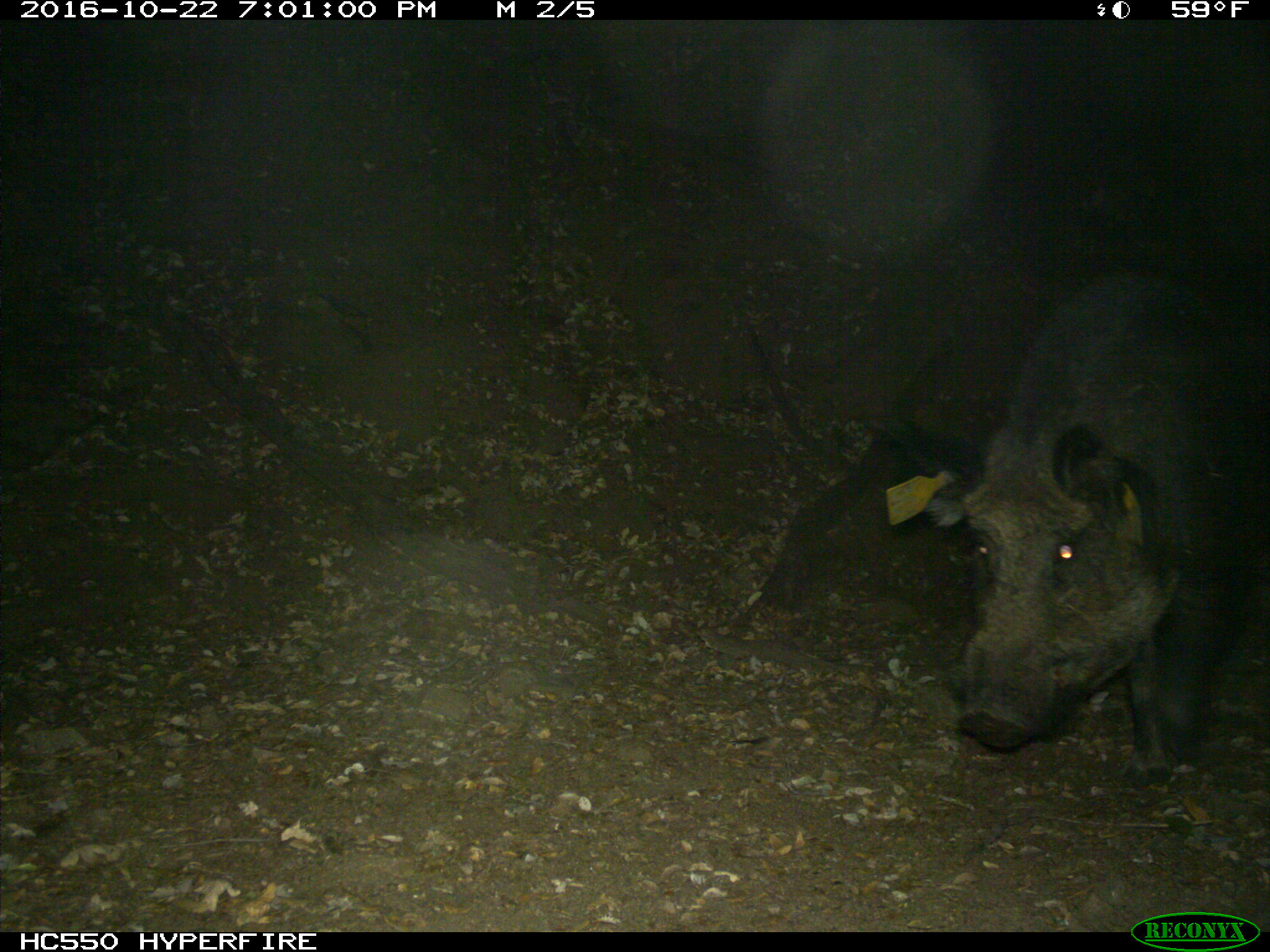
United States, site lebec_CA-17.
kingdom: Animalia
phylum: Chordata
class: Mammalia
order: Artiodactyla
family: Suidae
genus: Sus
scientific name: Sus scrofa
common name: wild boar